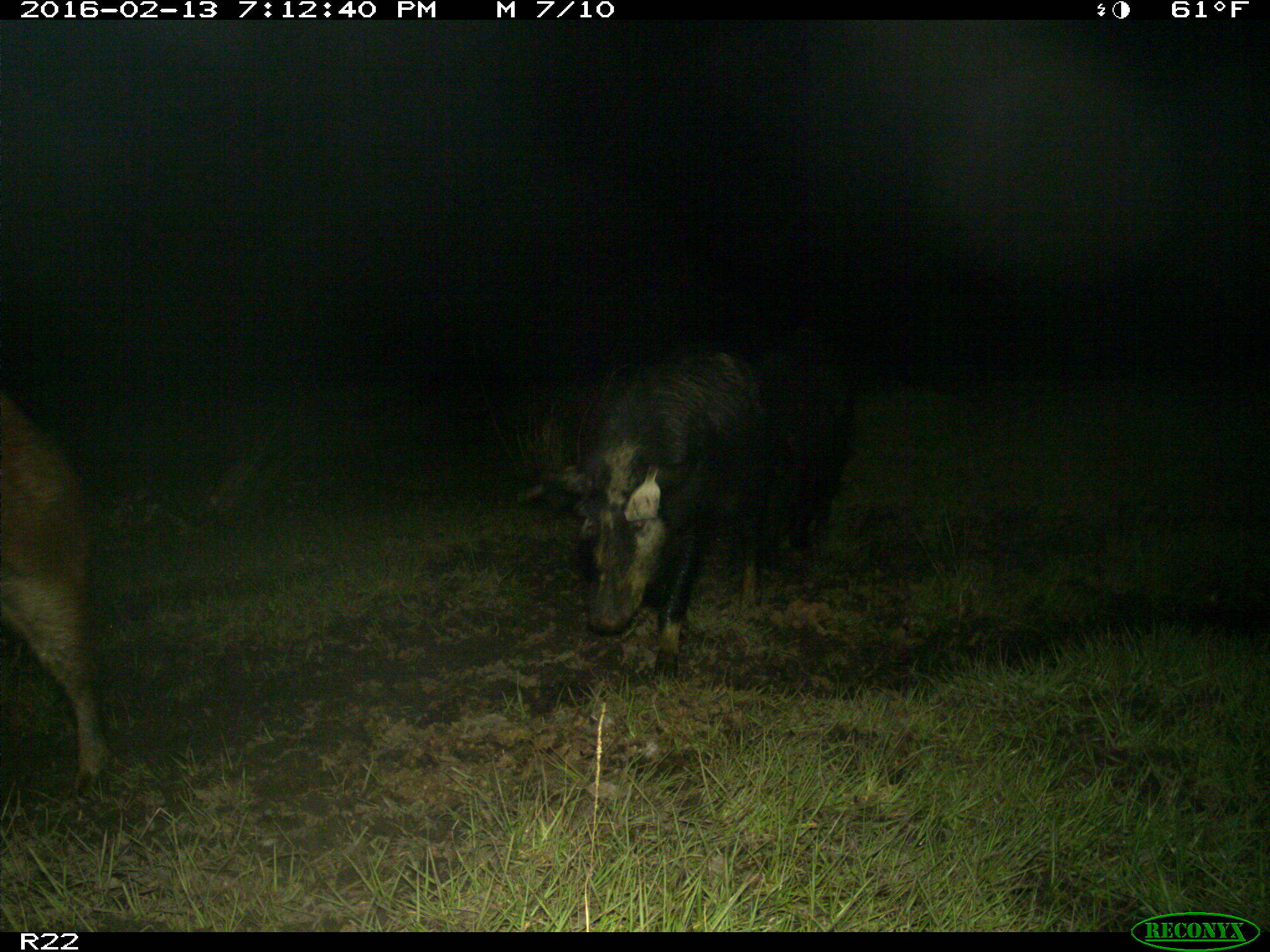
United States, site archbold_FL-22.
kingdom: Animalia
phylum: Chordata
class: Mammalia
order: Artiodactyla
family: Suidae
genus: Sus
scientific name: Sus scrofa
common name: wild boar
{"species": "Sus scrofa (wild boar)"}